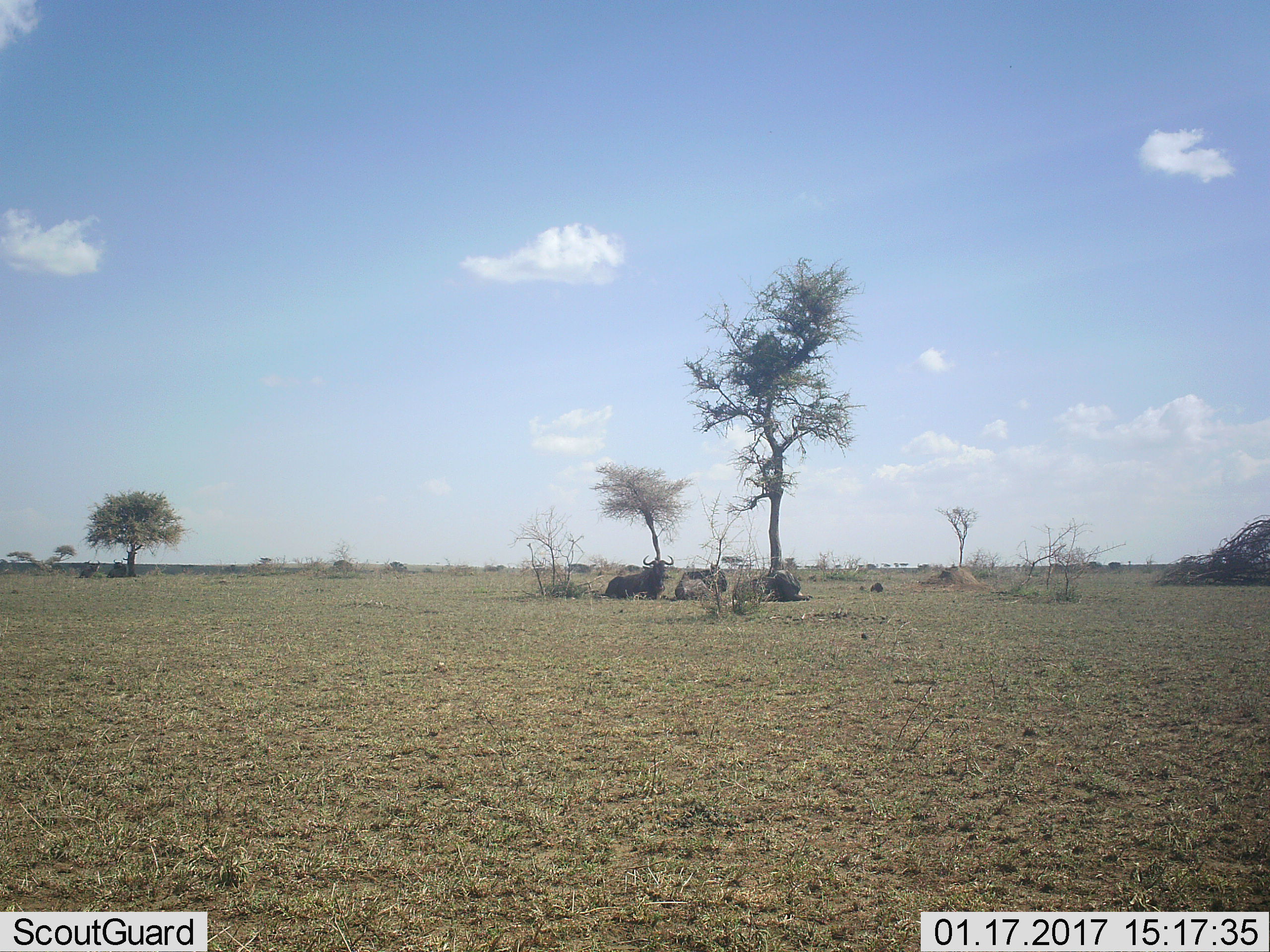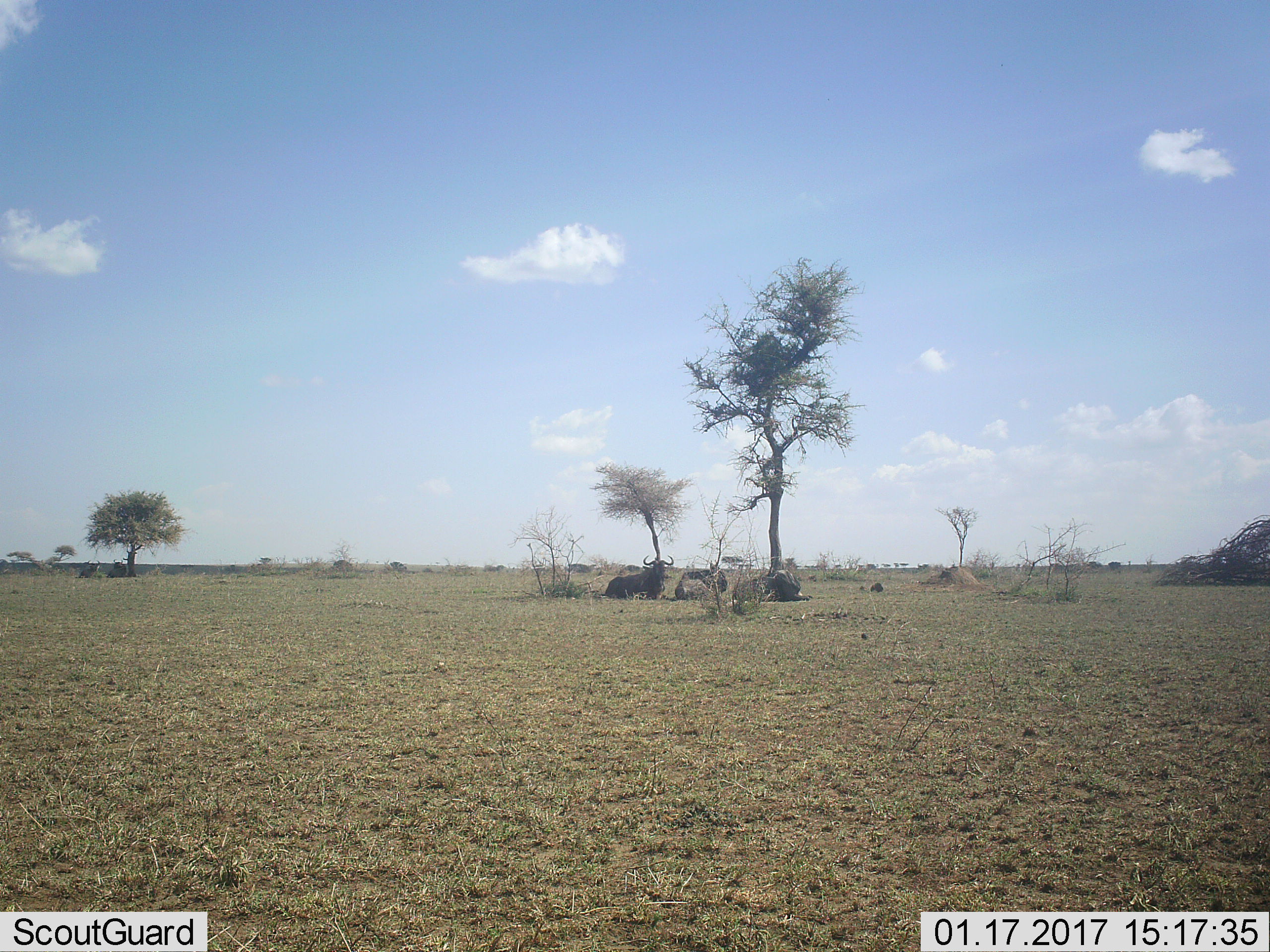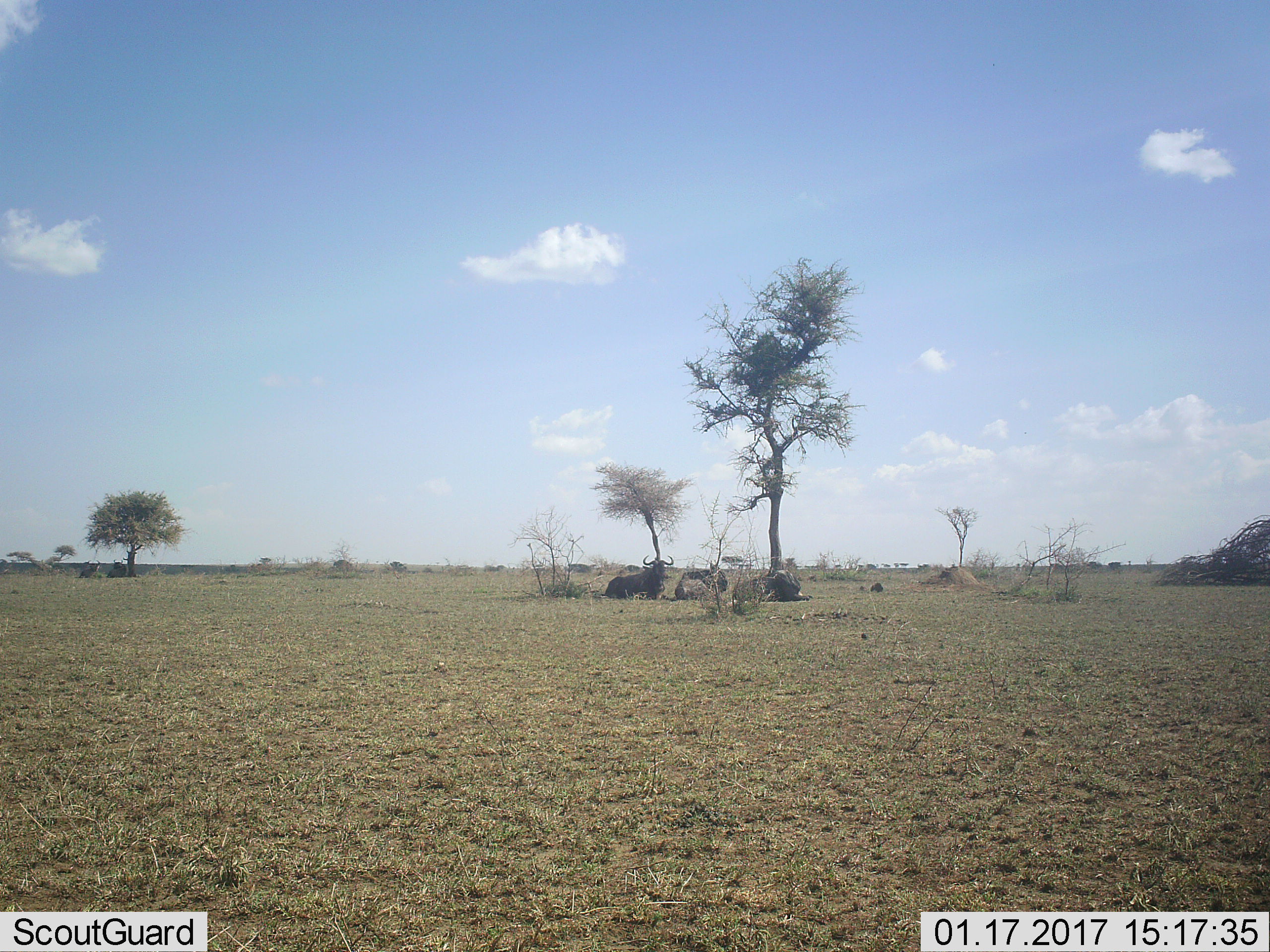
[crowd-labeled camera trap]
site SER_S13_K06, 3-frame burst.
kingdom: Animalia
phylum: Chordata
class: Mammalia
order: Artiodactyla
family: Bovidae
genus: Connochaetes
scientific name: Connochaetes taurinus taurinus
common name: blue wildebeest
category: wildebeestblue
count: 5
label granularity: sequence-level